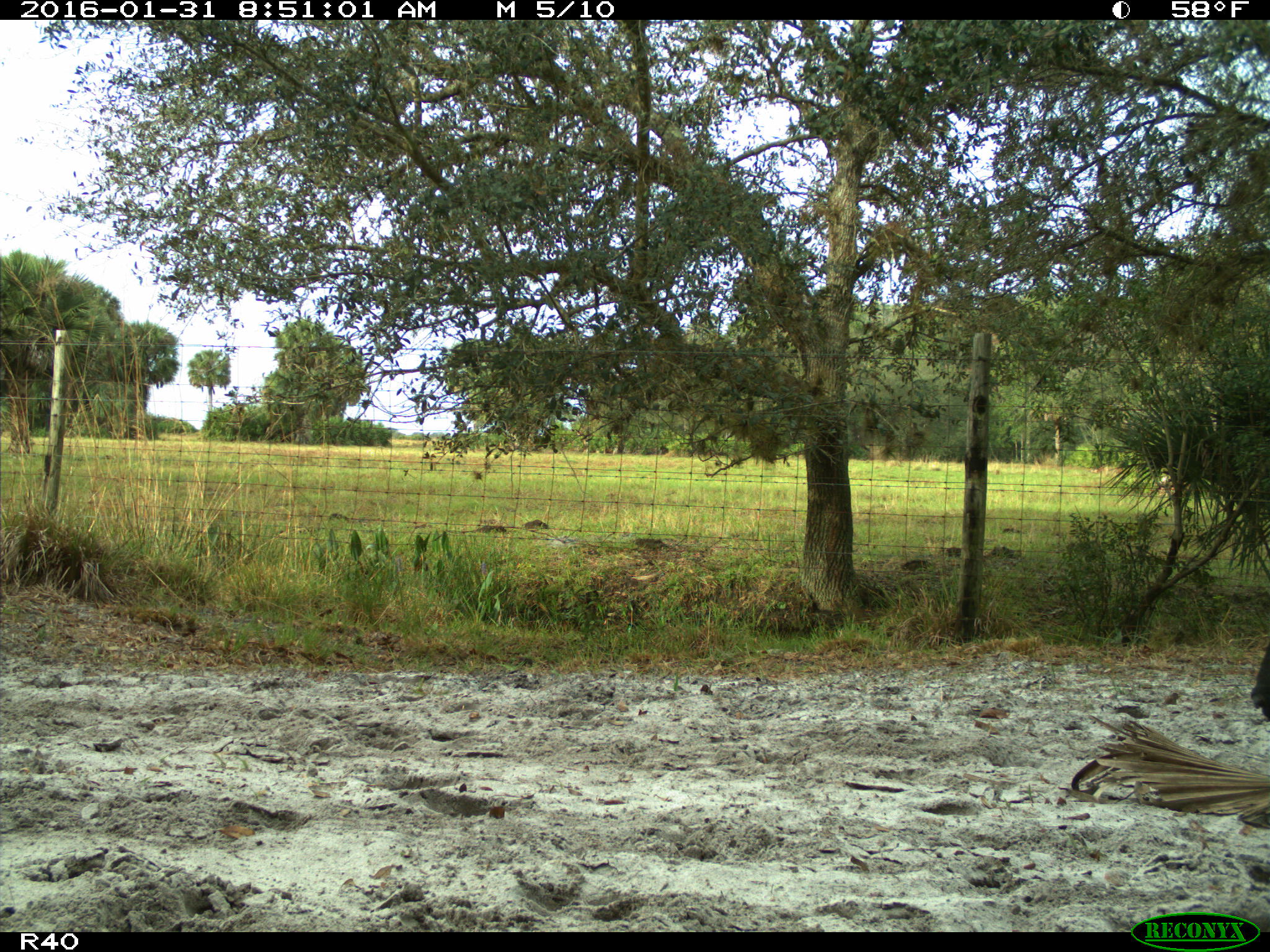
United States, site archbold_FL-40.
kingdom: Animalia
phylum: Chordata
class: Mammalia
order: Artiodactyla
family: Bovidae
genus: Bos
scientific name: Bos taurus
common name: domestic cow